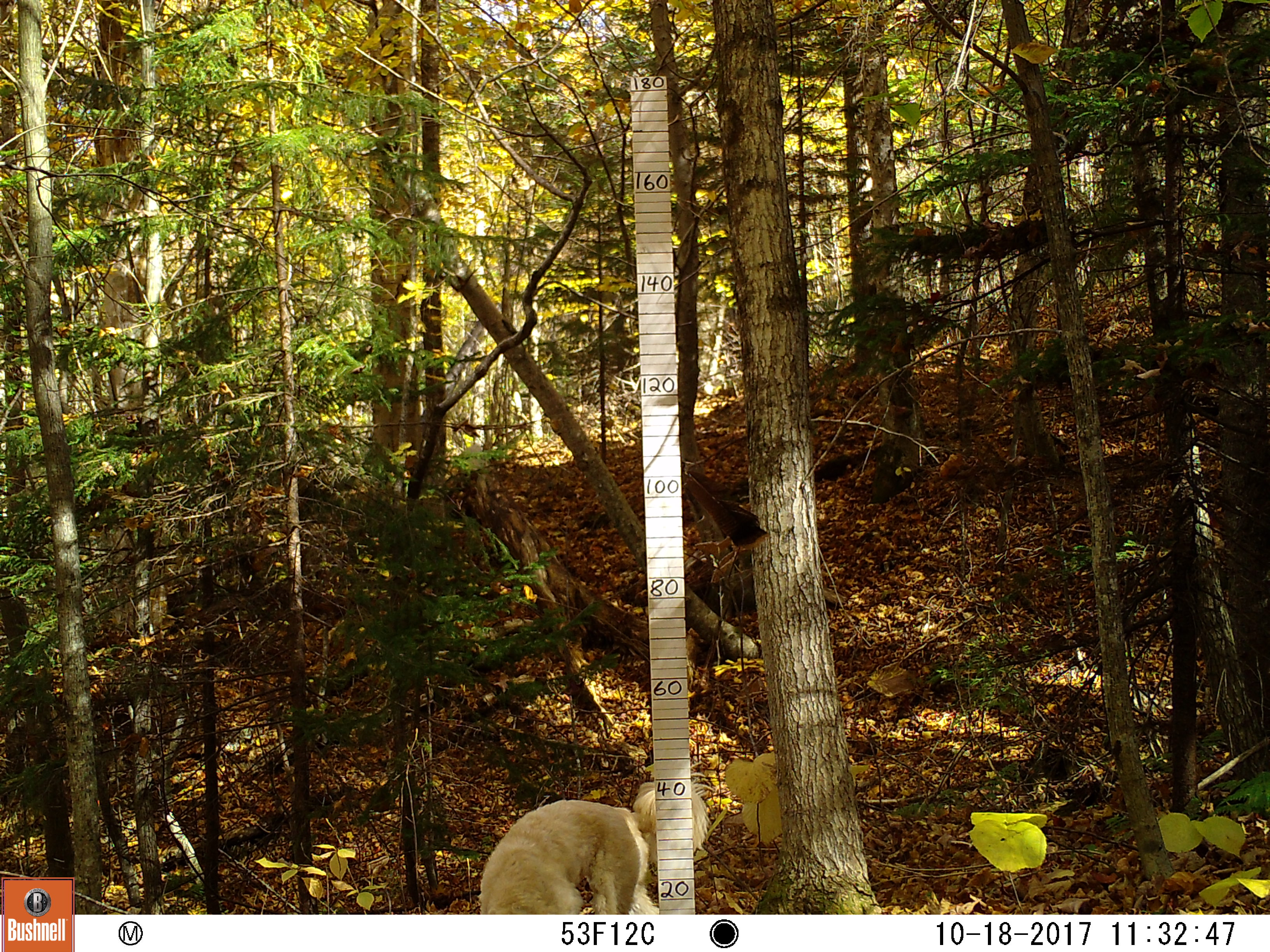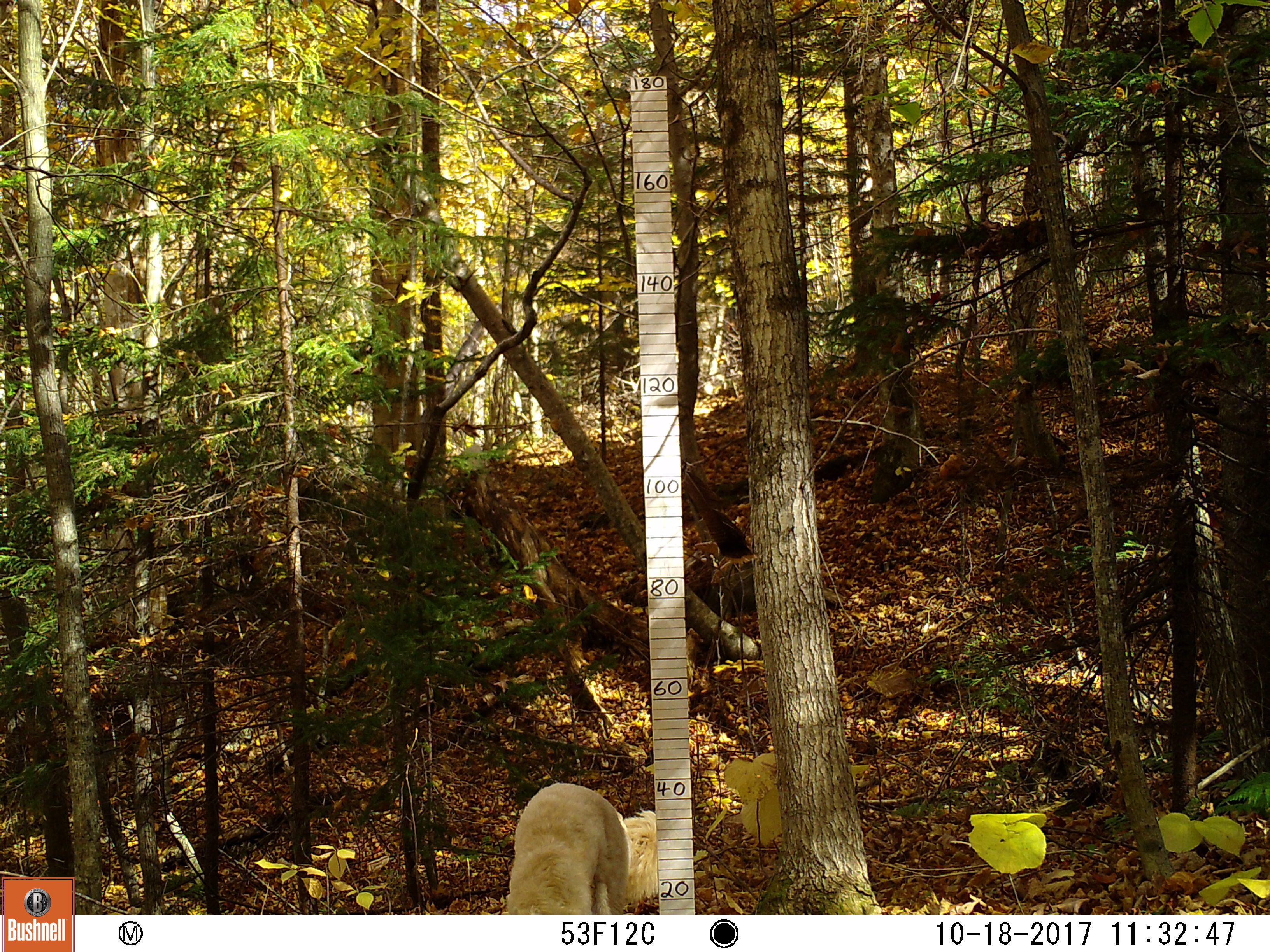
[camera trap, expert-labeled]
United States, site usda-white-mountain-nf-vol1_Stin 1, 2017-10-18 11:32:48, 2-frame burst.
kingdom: Animalia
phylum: Chordata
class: Mammalia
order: Carnivora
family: Canidae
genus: Canis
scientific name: Canis familiaris familiaris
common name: domestic dog